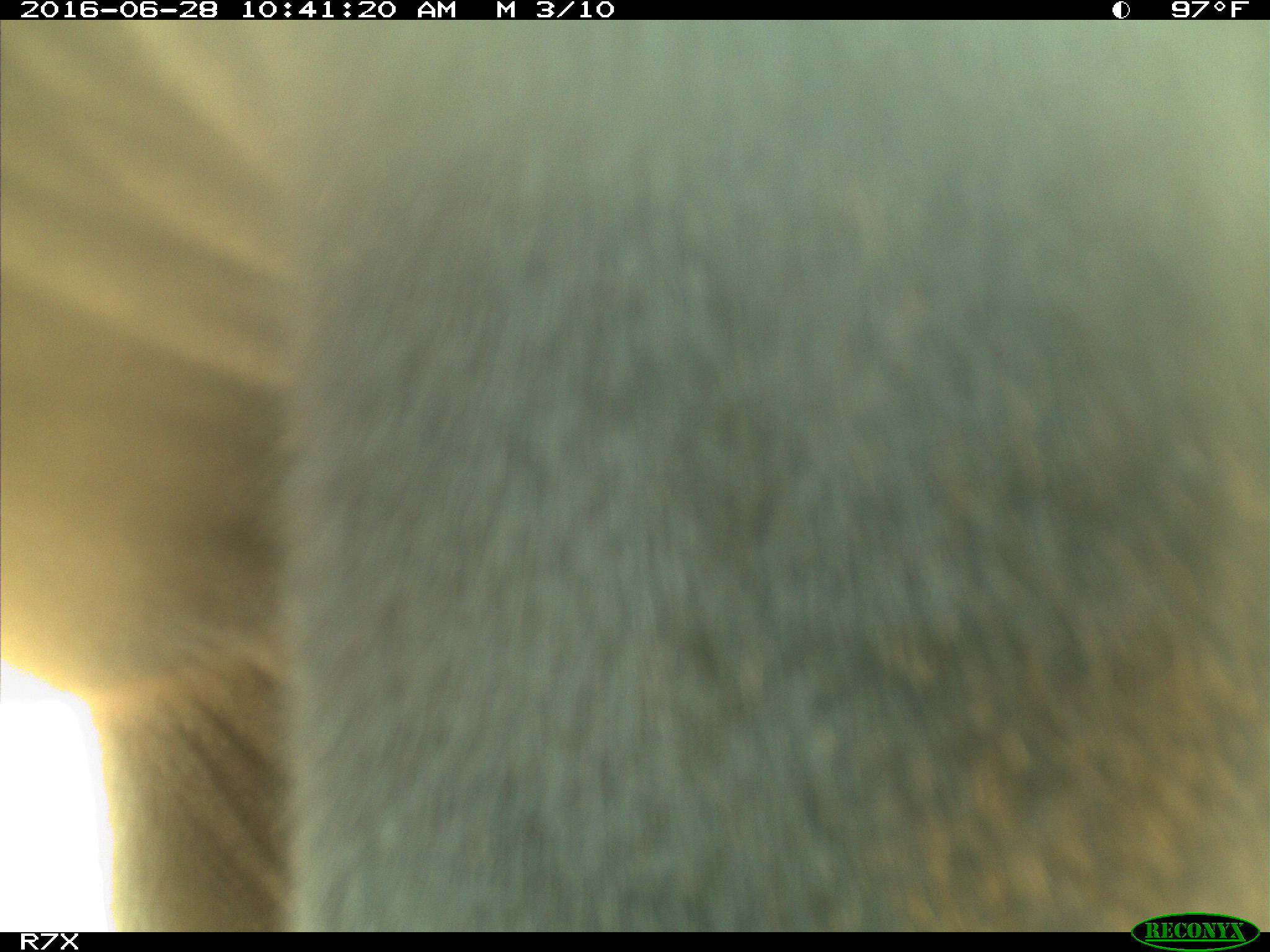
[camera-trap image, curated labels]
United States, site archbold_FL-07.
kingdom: Animalia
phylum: Chordata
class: Mammalia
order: Artiodactyla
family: Bovidae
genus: Bos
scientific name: Bos taurus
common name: domestic cow